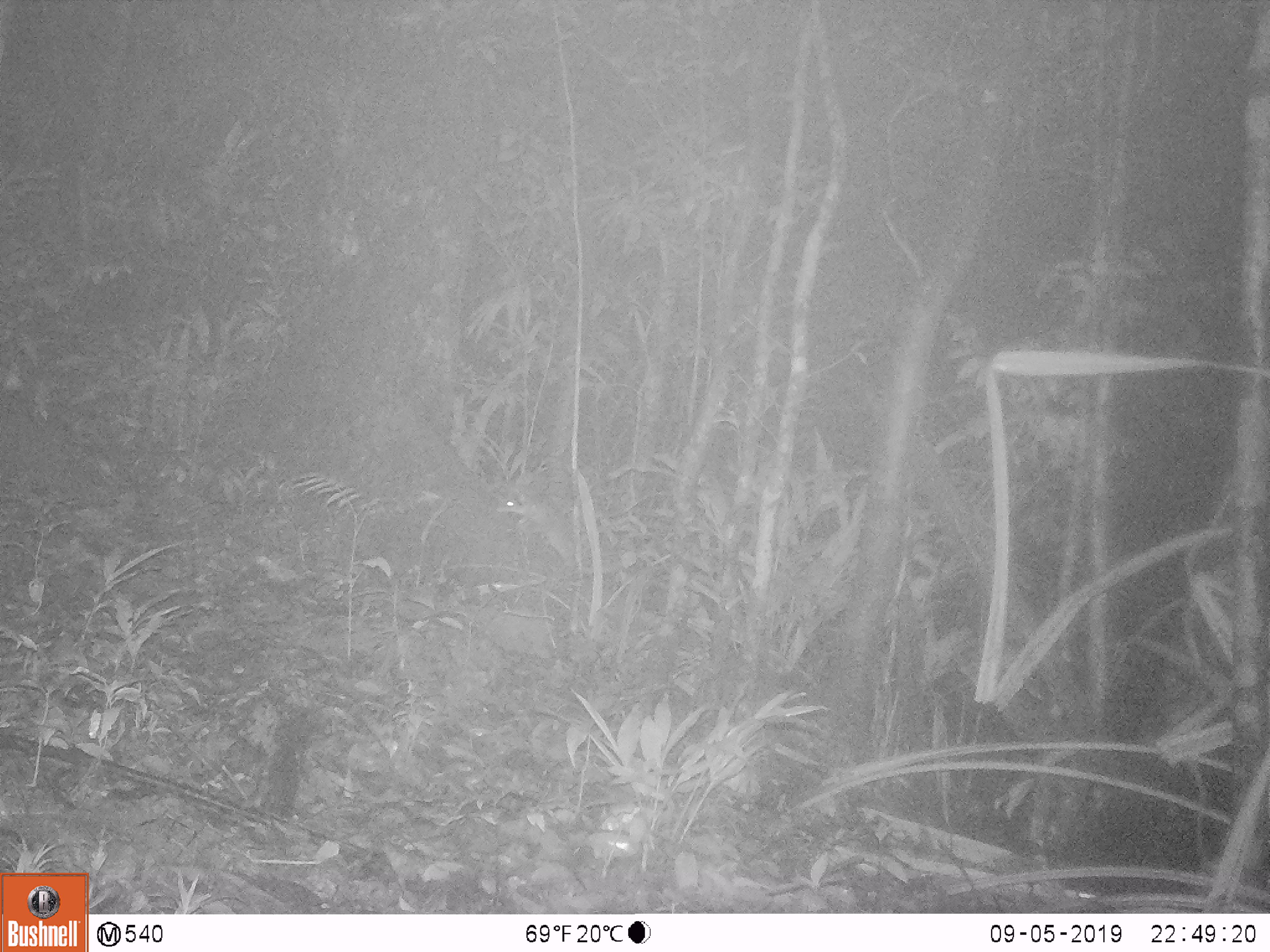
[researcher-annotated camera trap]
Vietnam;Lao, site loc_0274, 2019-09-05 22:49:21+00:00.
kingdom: Animalia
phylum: Chordata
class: Mammalia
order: Carnivora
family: Mustelidae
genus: Melogale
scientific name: Melogale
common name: ferret badger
Ferret badger (Melogale). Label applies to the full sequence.